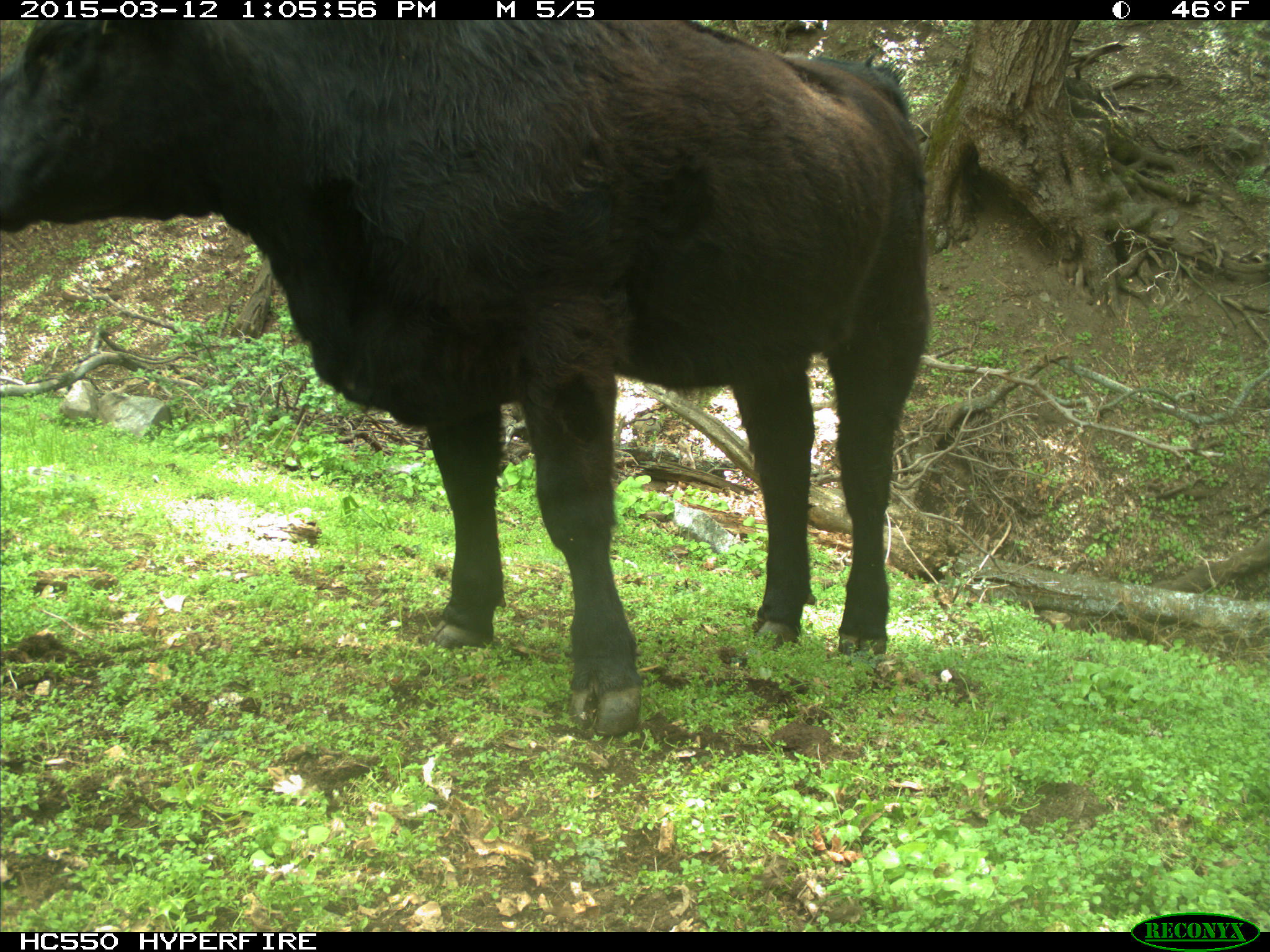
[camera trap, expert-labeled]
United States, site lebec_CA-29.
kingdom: Animalia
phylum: Chordata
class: Mammalia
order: Artiodactyla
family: Bovidae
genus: Bos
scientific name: Bos taurus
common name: domestic cow